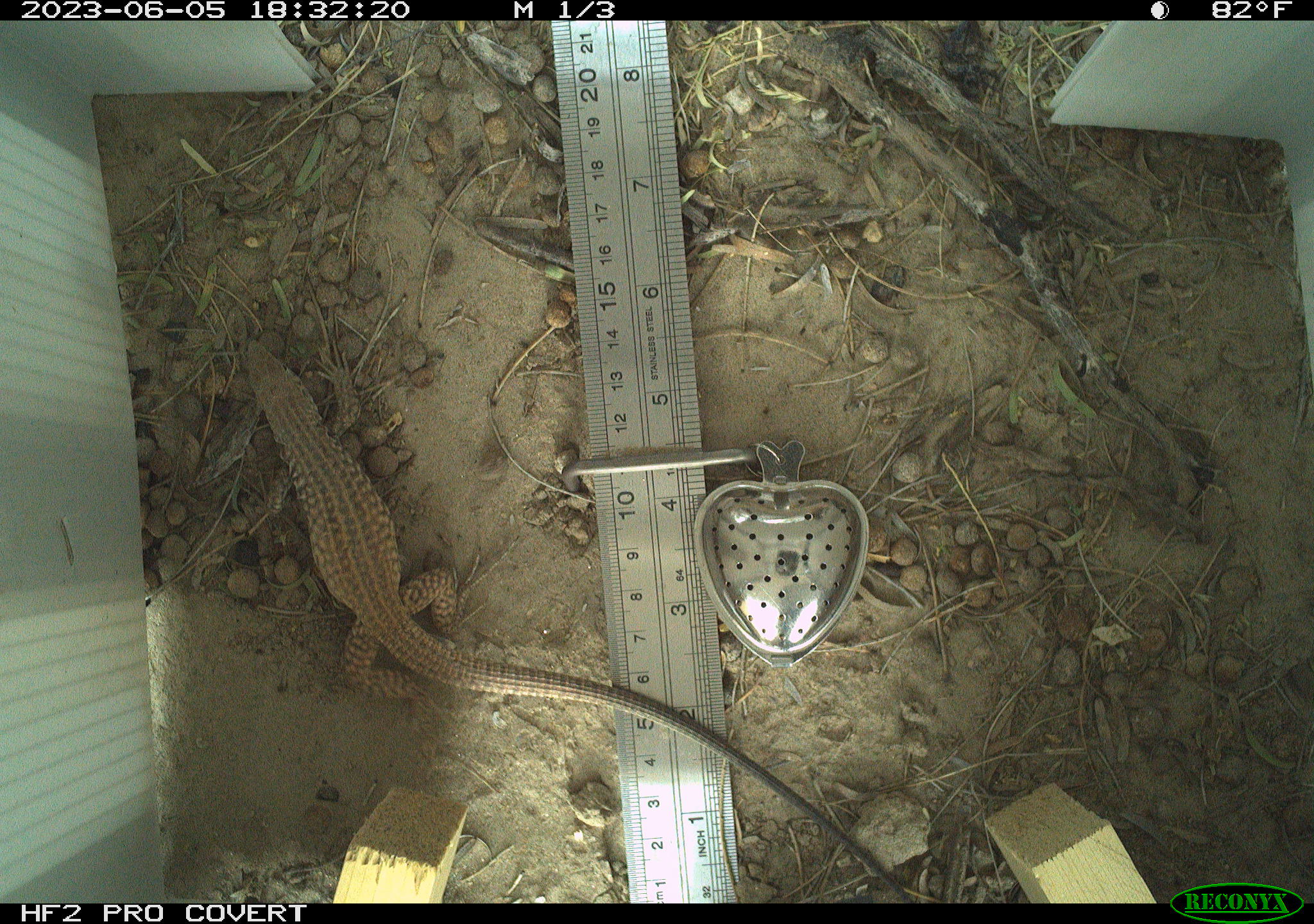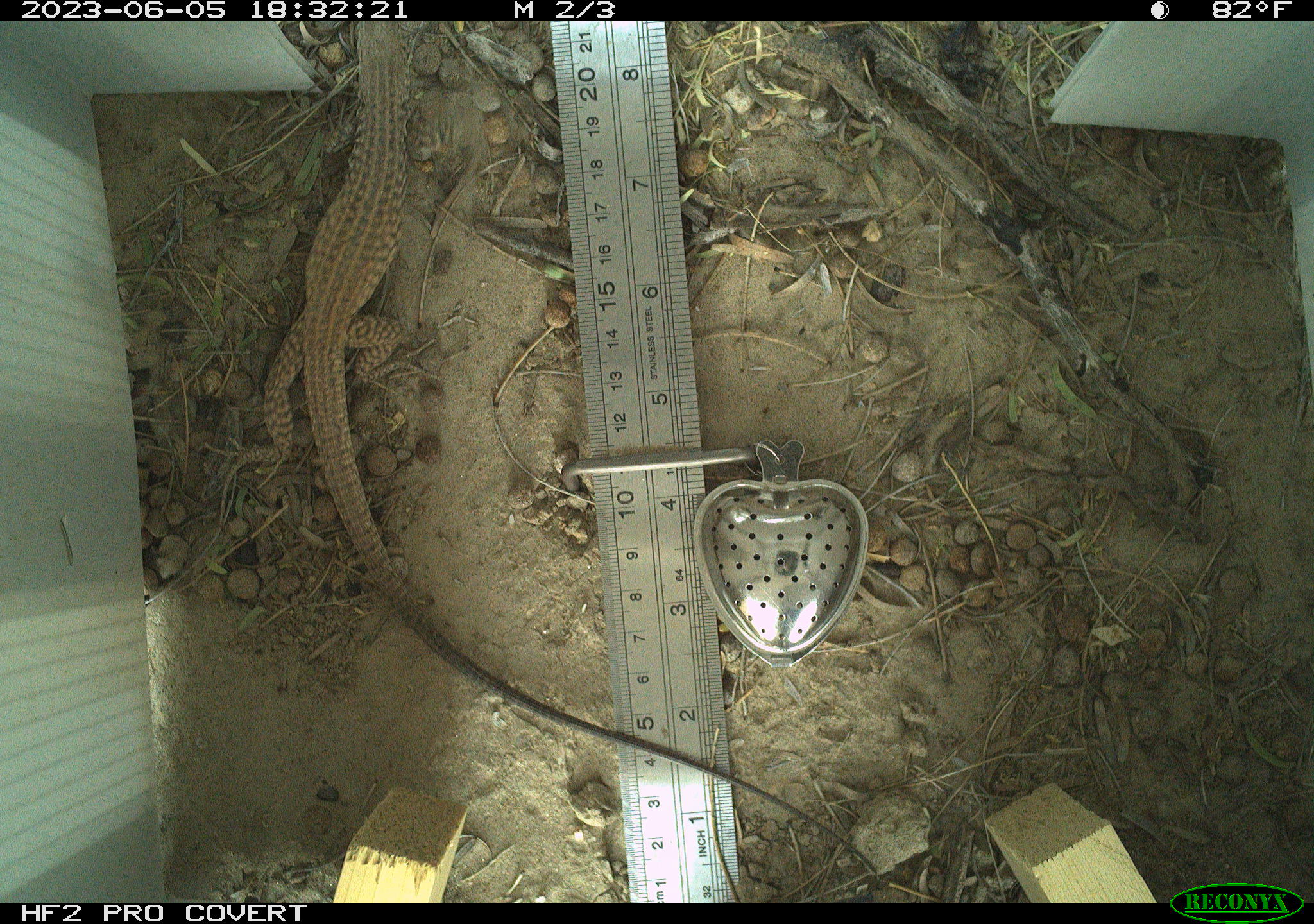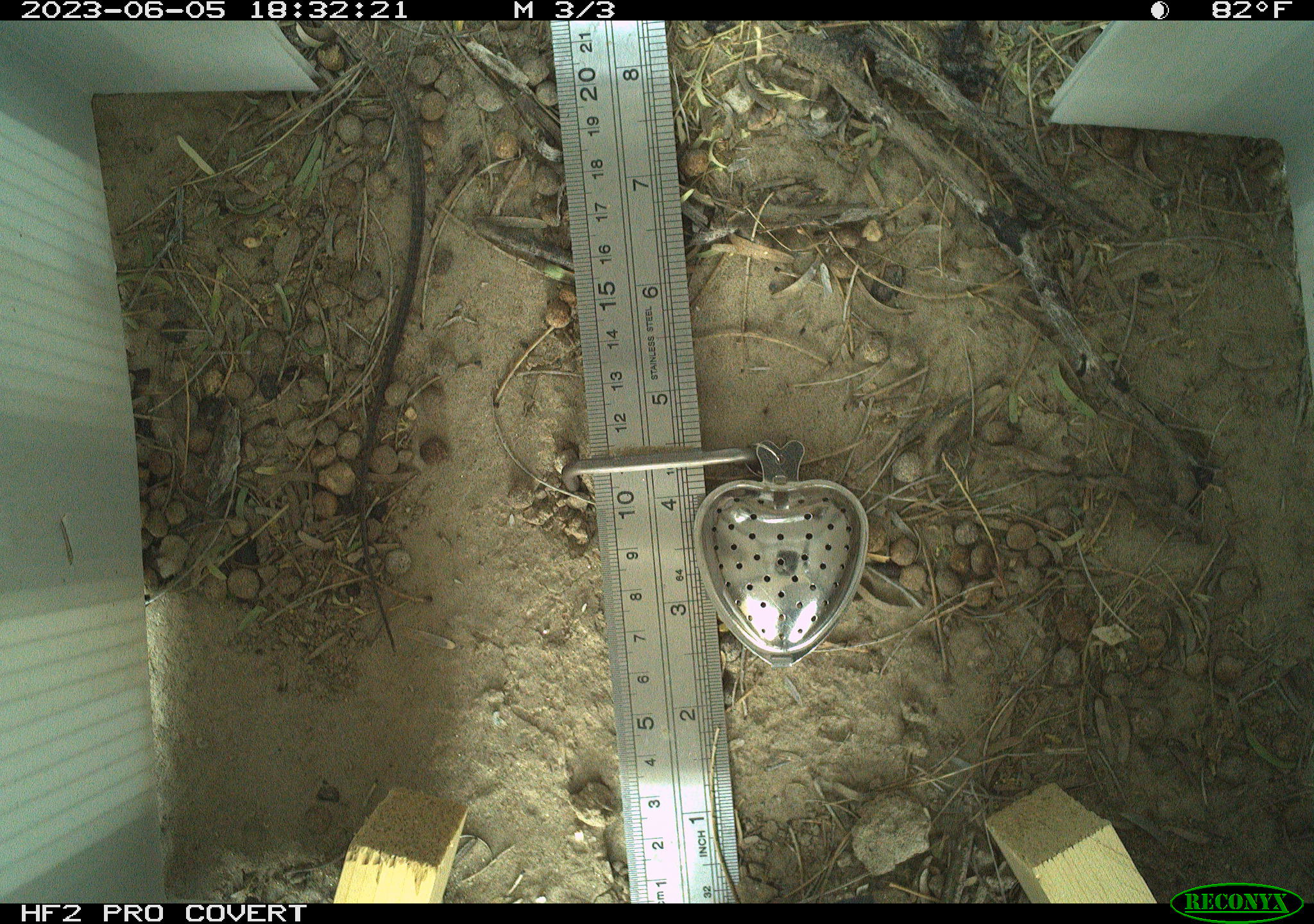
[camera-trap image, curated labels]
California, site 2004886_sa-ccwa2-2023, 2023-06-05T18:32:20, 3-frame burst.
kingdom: Animalia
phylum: Chordata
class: Reptilia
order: Squamata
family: Teiidae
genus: Aspidoscelis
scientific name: Aspidoscelis tigris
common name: western whiptail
Western whiptail (Aspidoscelis tigris).